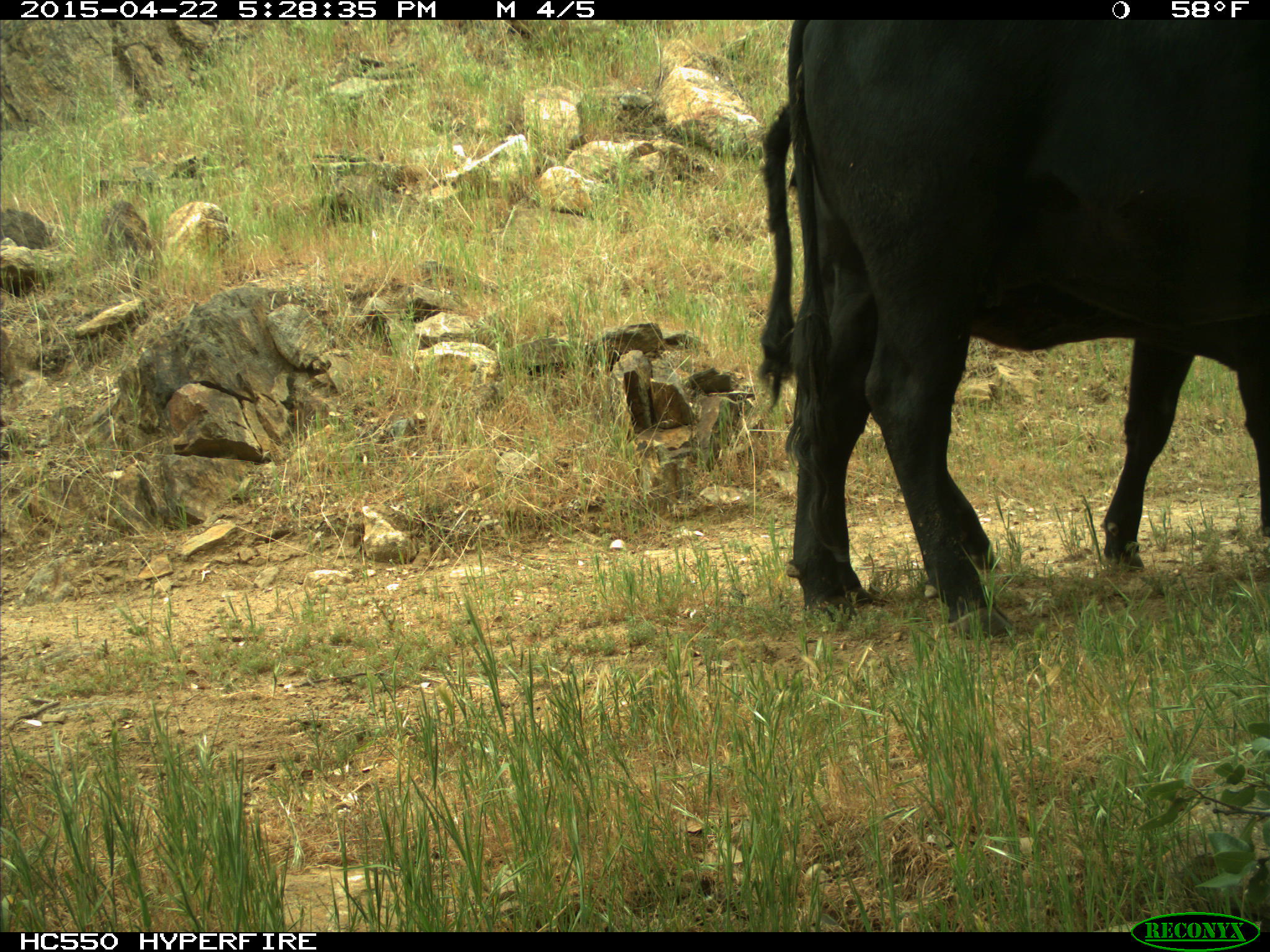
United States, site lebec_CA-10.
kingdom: Animalia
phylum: Chordata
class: Mammalia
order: Artiodactyla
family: Bovidae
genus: Bos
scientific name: Bos taurus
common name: domestic cow